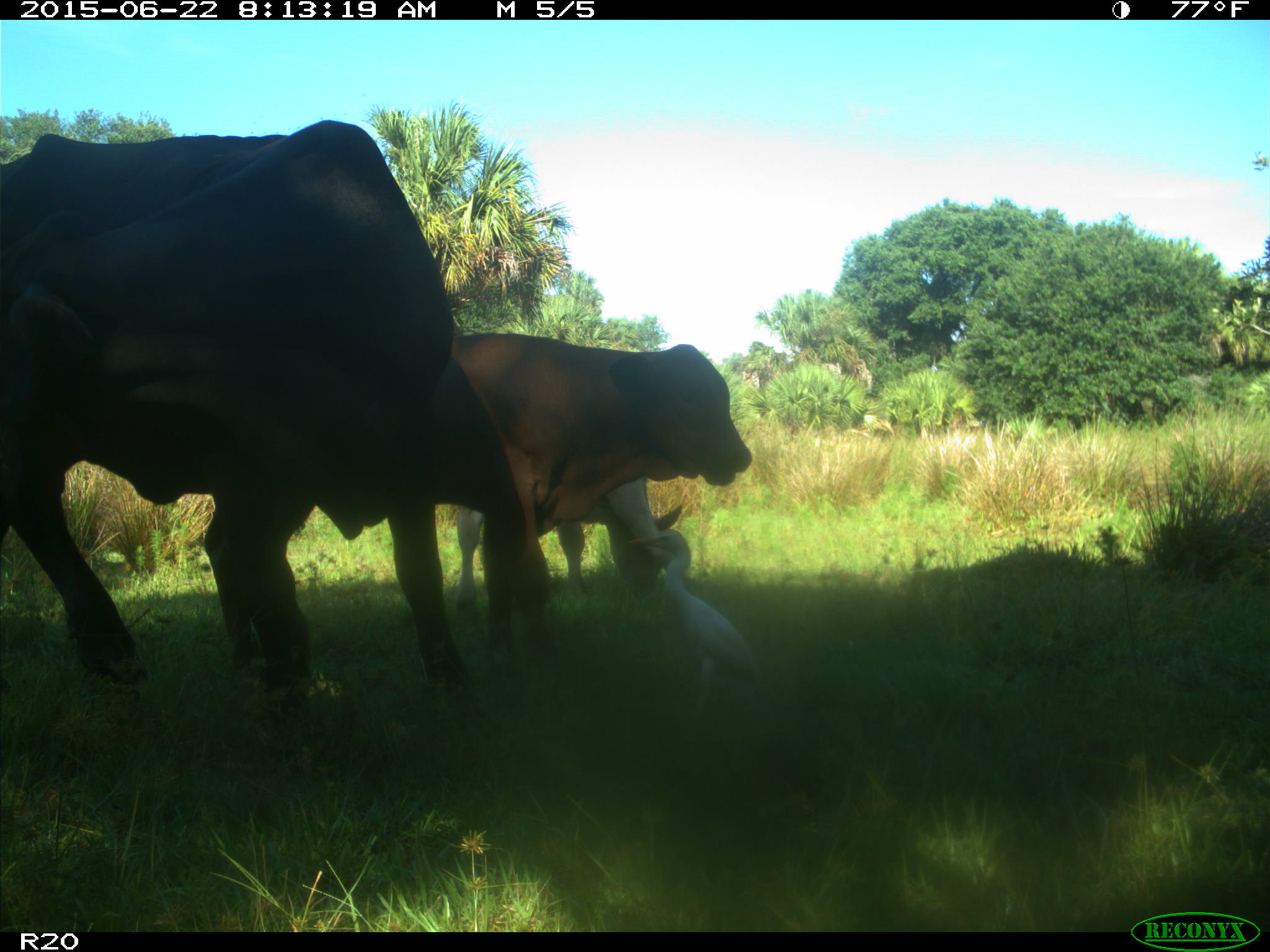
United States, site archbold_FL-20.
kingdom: Animalia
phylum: Chordata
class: Mammalia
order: Artiodactyla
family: Bovidae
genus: Bos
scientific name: Bos taurus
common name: domestic cow